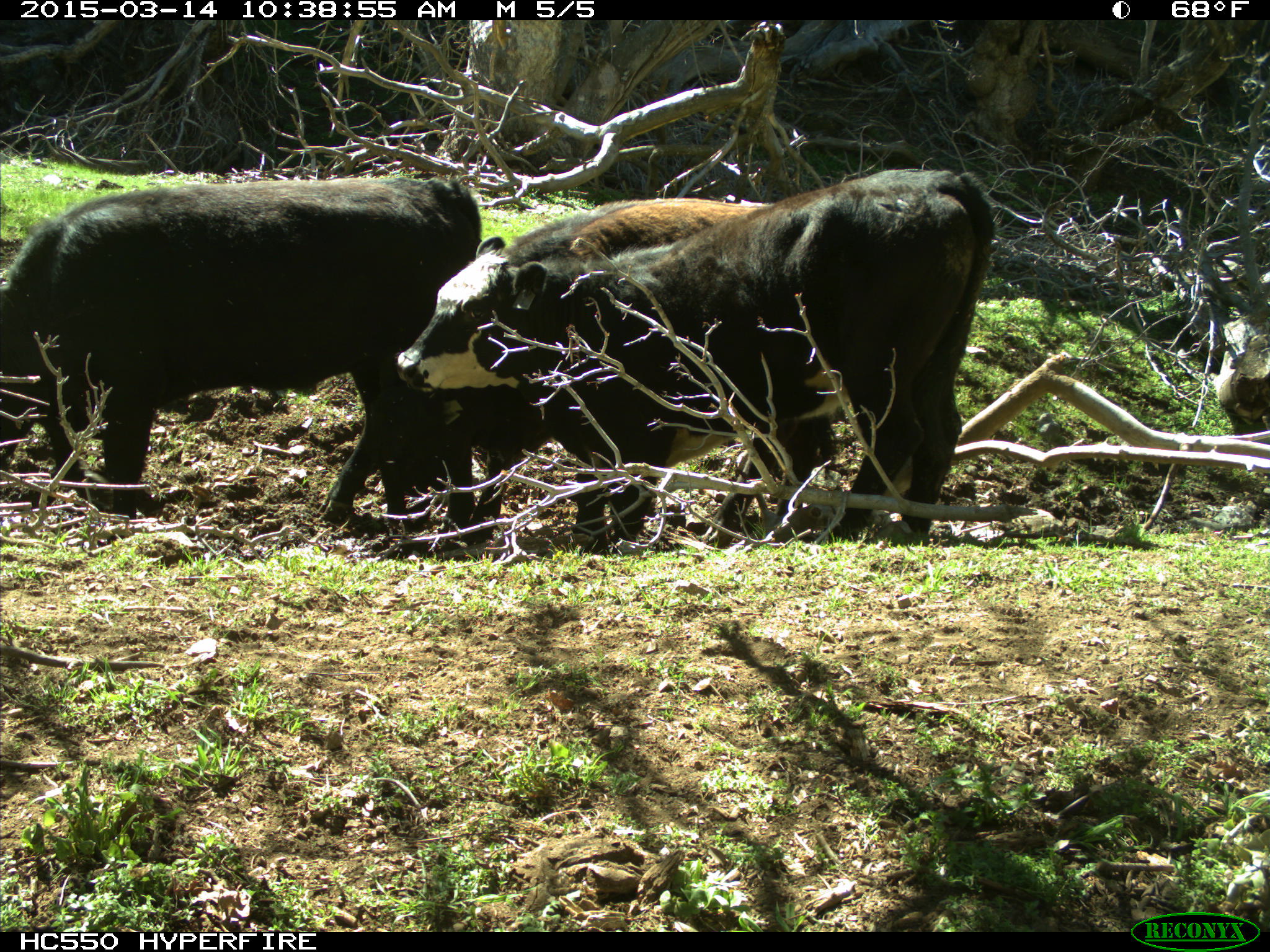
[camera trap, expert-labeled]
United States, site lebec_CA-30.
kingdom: Animalia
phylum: Chordata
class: Mammalia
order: Artiodactyla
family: Bovidae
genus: Bos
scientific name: Bos taurus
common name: domestic cow